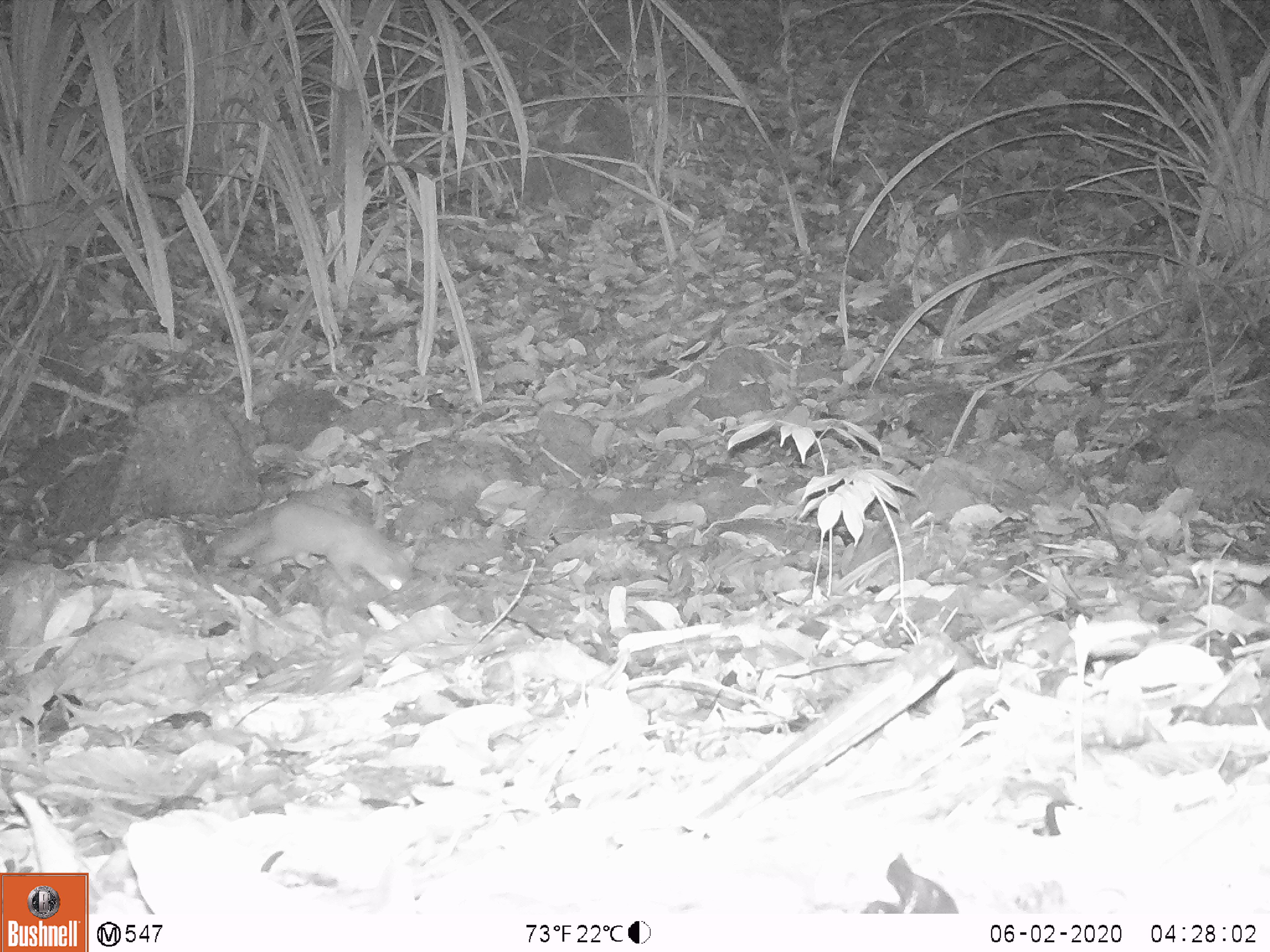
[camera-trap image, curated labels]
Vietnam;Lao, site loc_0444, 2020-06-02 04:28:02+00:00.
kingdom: Animalia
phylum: Chordata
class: Mammalia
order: Carnivora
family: Mustelidae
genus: Melogale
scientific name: Melogale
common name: ferret badger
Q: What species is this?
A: Ferret badger (Melogale).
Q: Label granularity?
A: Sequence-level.